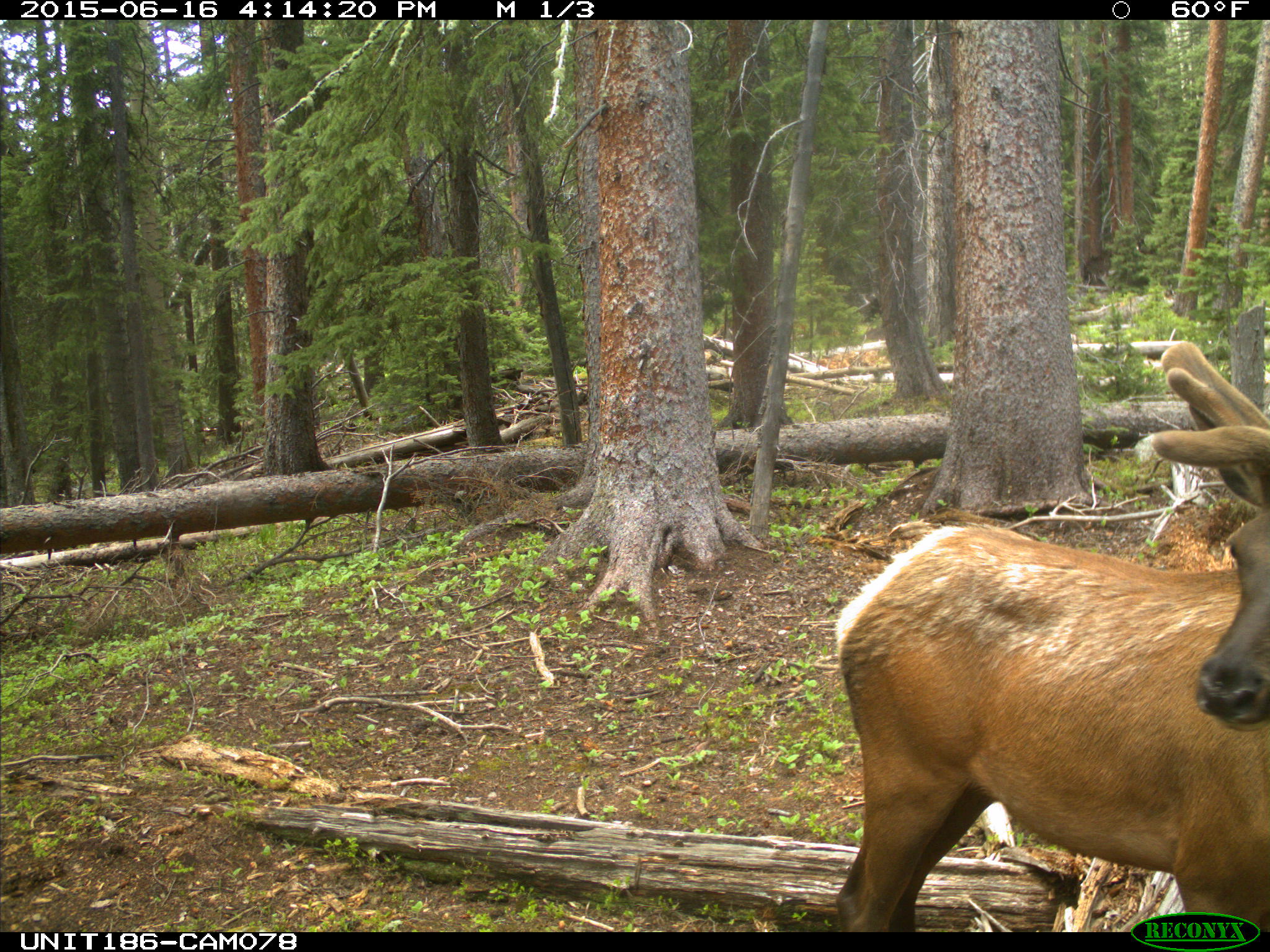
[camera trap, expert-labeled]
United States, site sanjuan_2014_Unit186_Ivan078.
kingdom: Animalia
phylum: Chordata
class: Mammalia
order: Artiodactyla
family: Cervidae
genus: Cervus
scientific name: Cervus elaphus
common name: red deer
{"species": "Cervus elaphus (red deer)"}